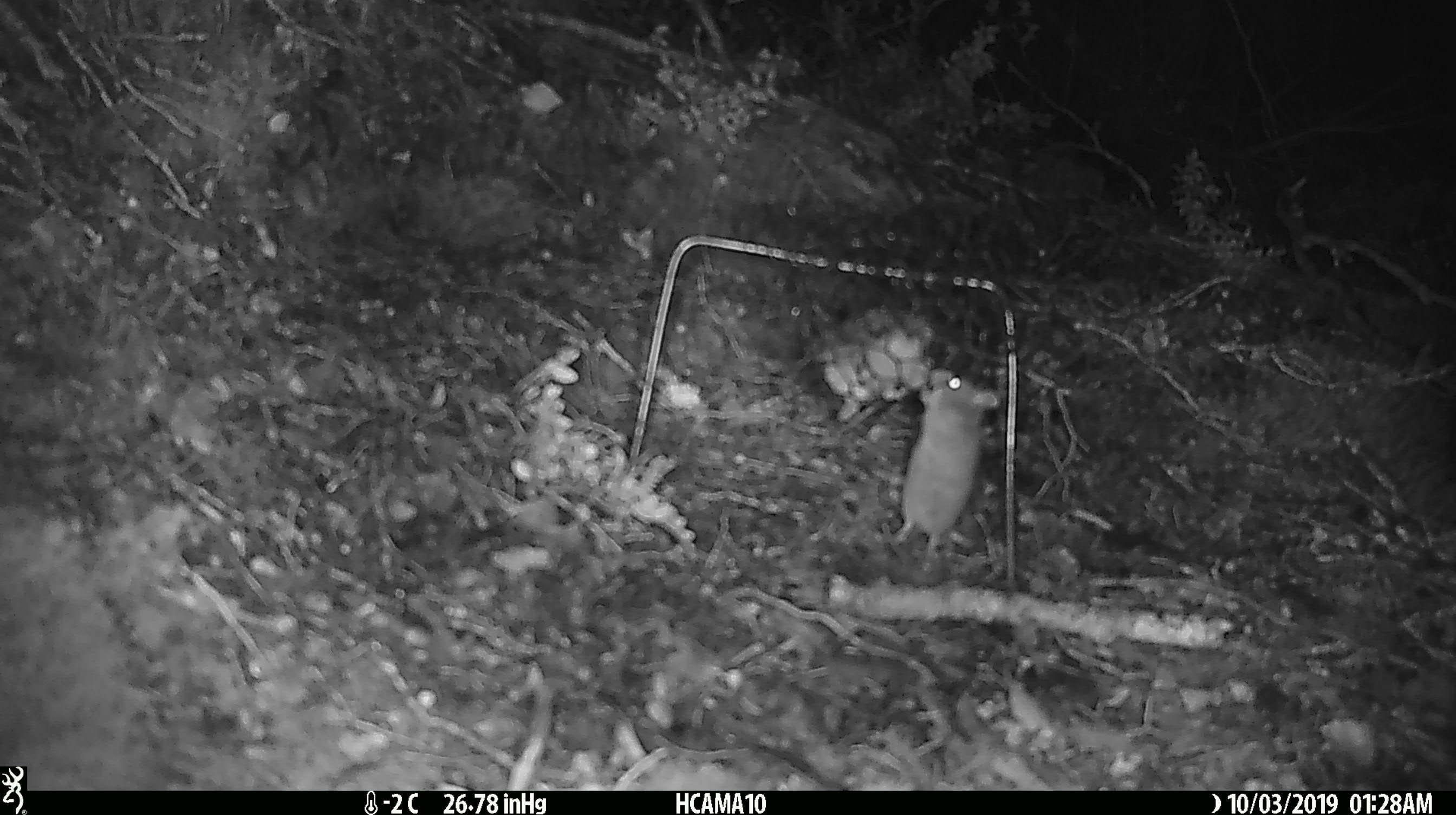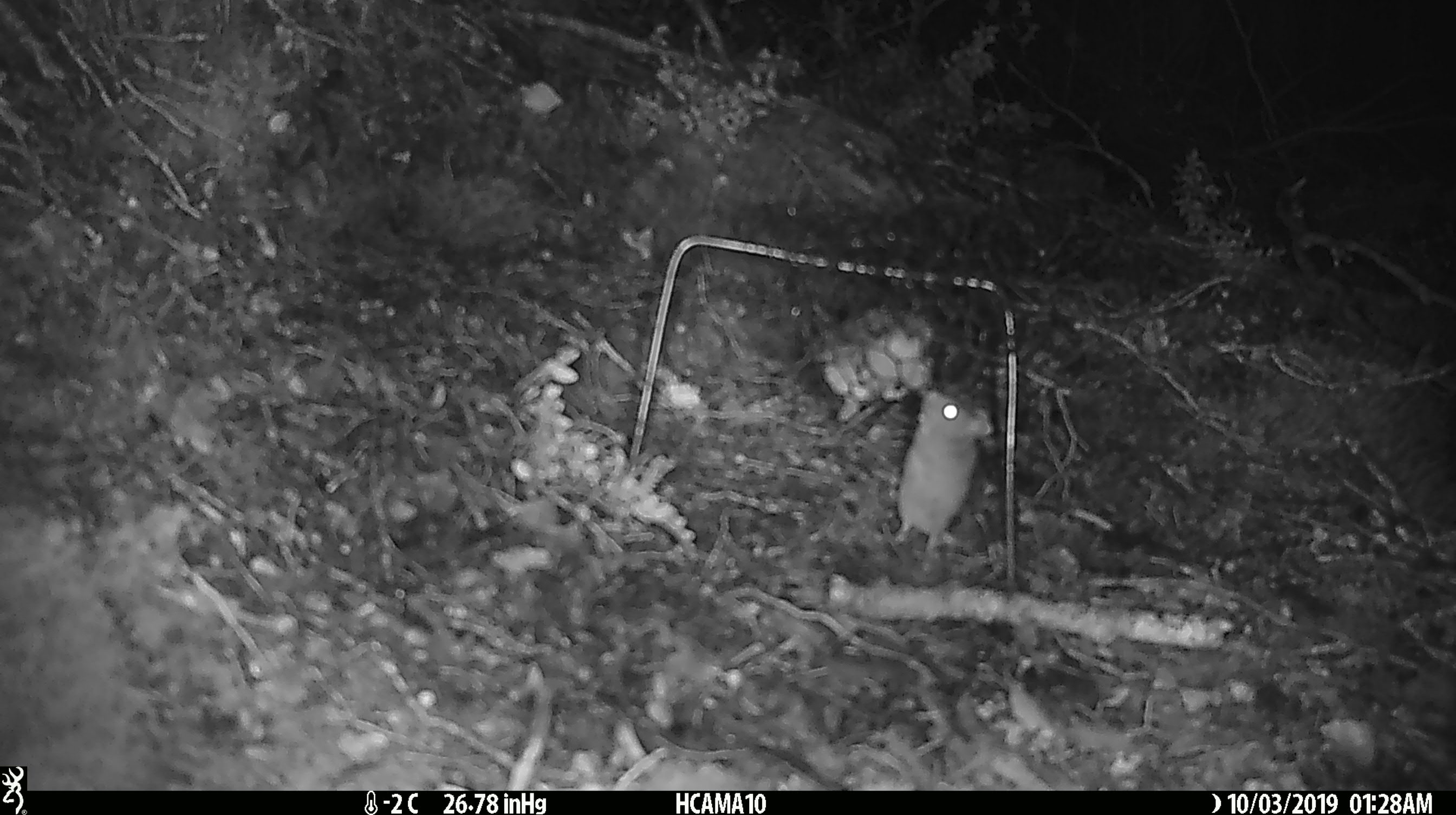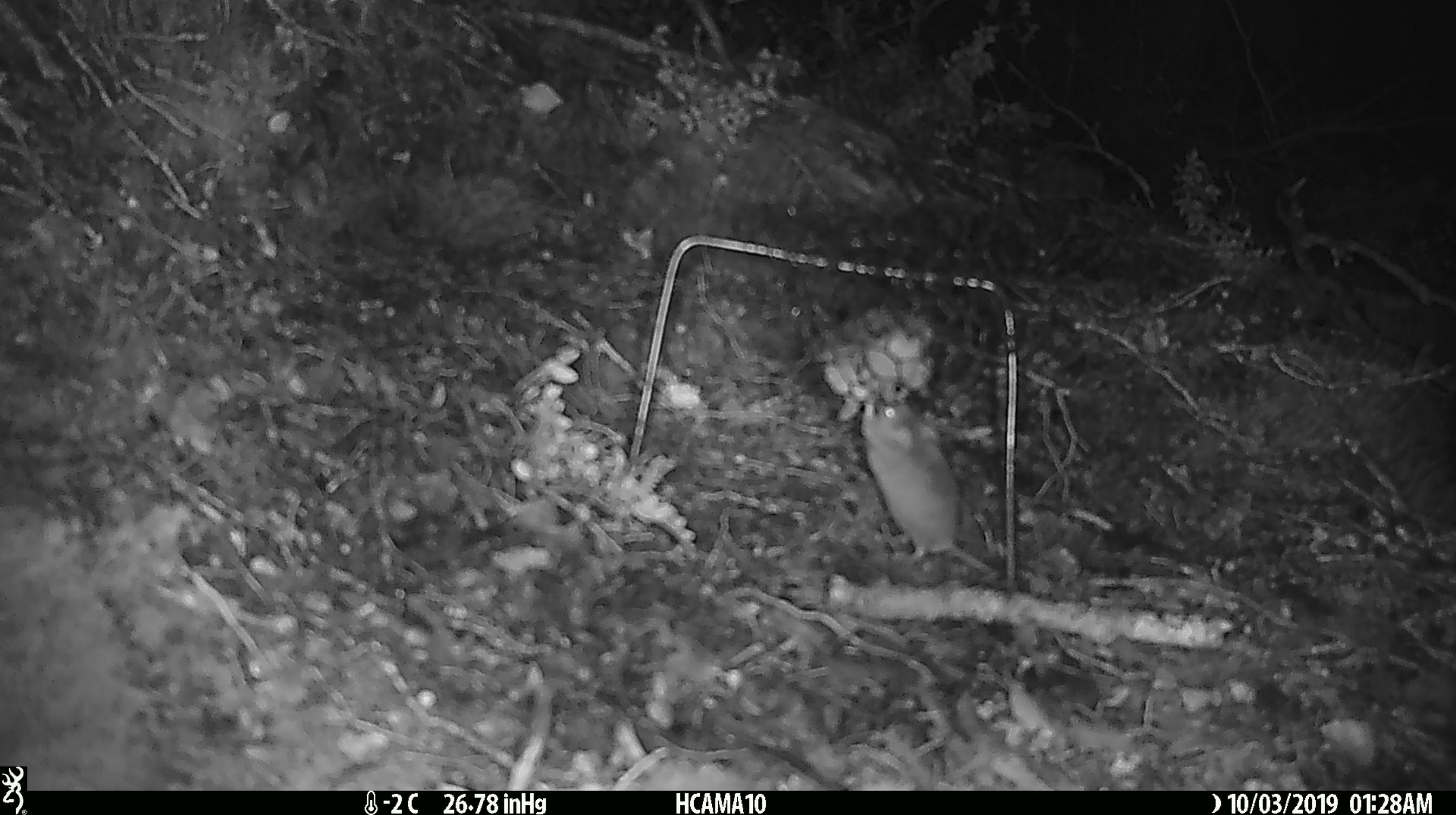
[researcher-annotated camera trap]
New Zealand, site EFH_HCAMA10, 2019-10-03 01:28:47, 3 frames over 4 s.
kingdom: Animalia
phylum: Chordata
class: Mammalia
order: Rodentia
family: Muridae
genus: Mus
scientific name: Mus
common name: mouse